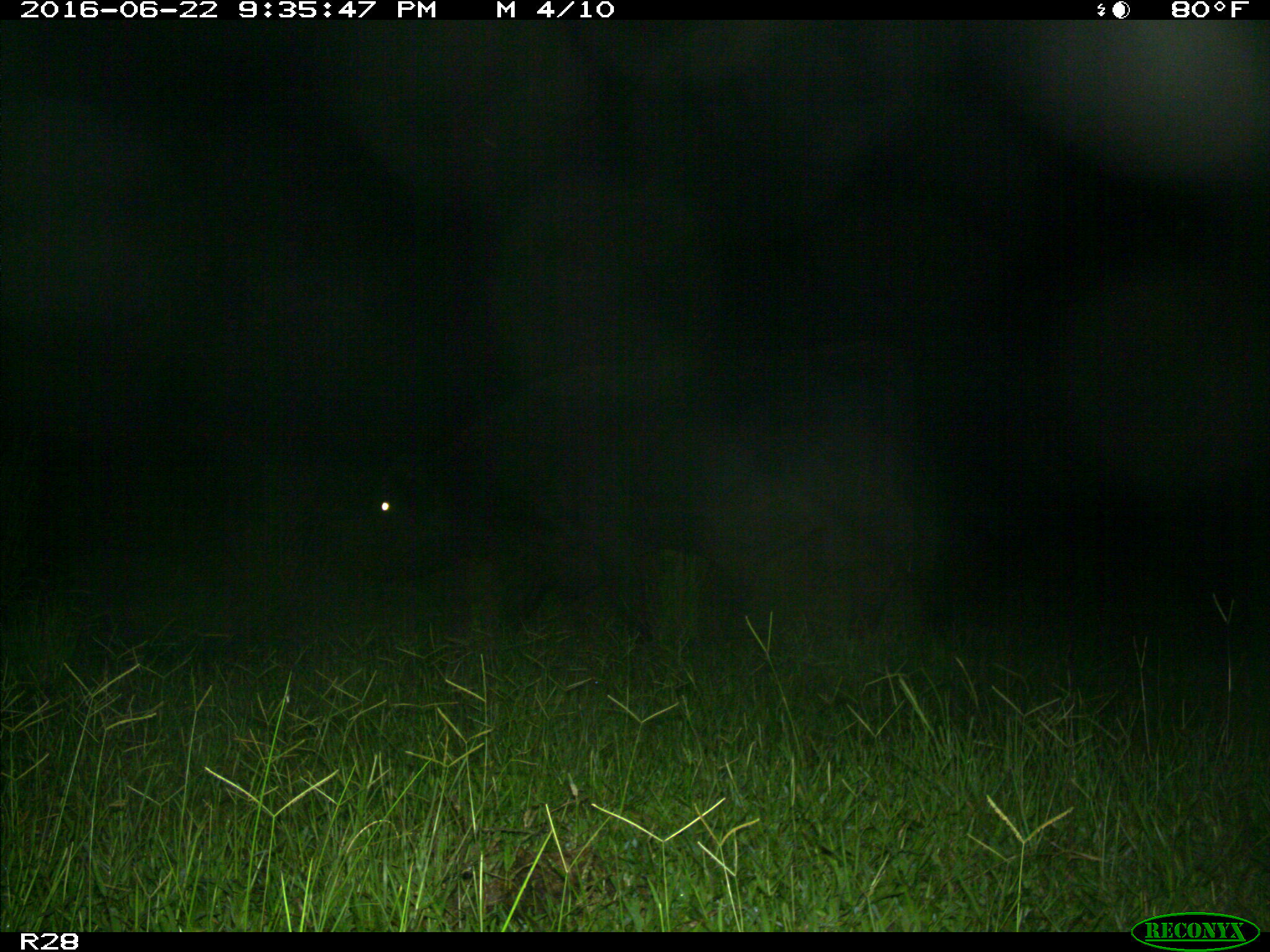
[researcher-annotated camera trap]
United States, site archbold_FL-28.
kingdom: Animalia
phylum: Chordata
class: Mammalia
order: Artiodactyla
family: Bovidae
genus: Bos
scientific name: Bos taurus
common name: domestic cow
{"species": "Bos taurus (domestic cow)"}